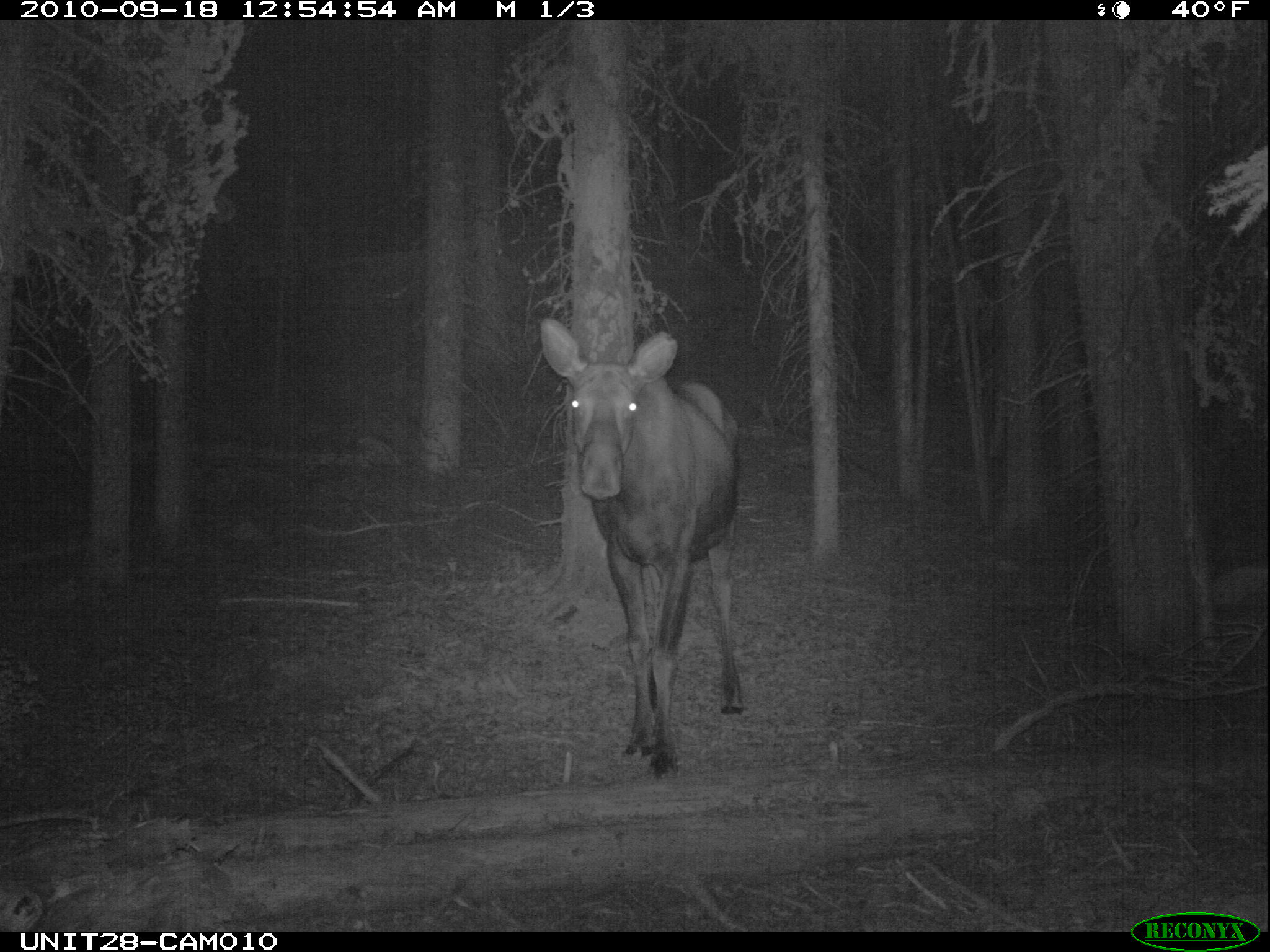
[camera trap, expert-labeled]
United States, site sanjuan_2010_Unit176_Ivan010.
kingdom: Animalia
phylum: Chordata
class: Mammalia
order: Artiodactyla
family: Cervidae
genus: Alces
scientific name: Alces alces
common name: moose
Alces alces (moose).